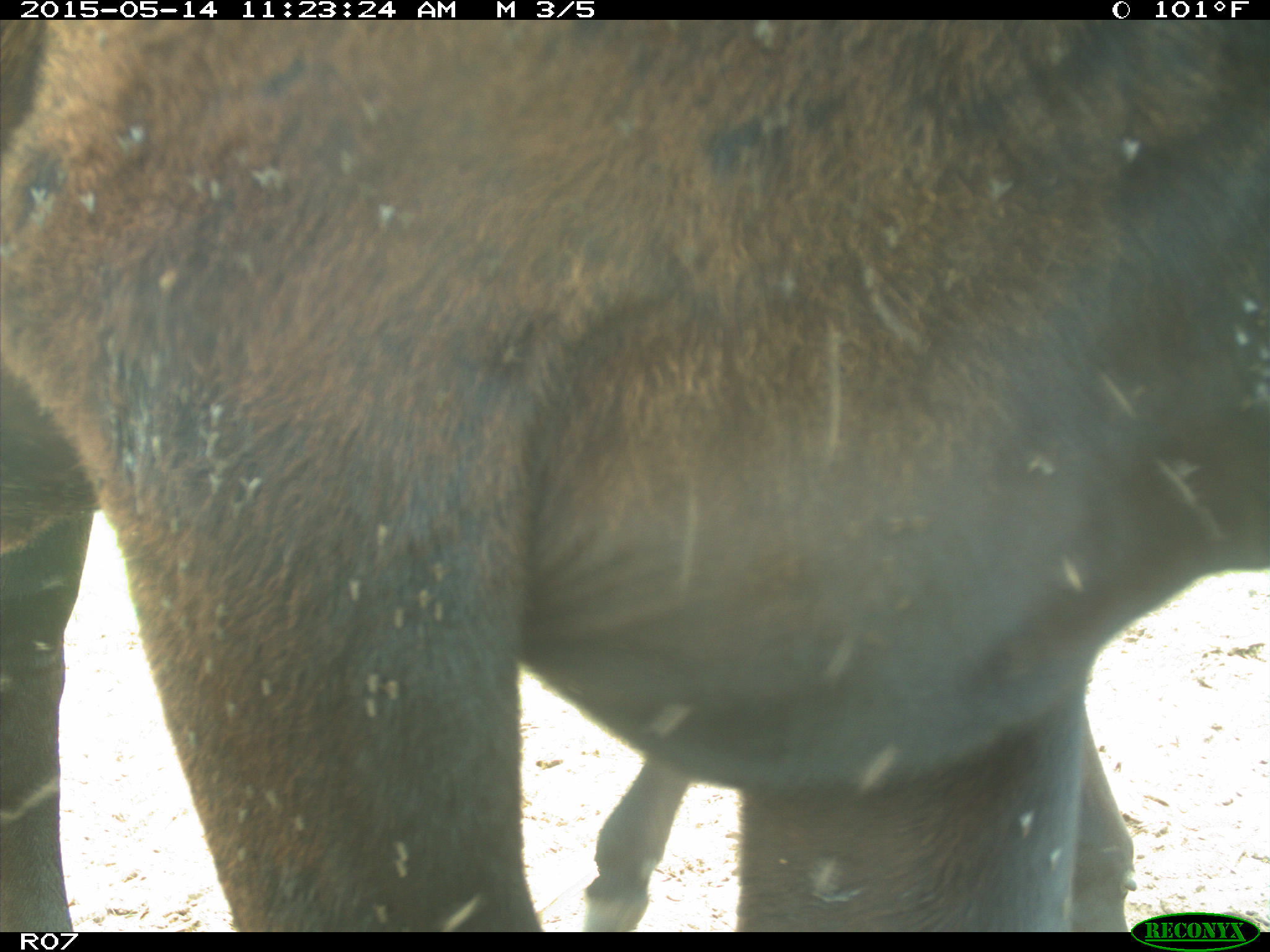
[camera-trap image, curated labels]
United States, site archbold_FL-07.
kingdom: Animalia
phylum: Chordata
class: Mammalia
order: Artiodactyla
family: Bovidae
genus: Bos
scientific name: Bos taurus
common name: domestic cow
Bos taurus (domestic cow).